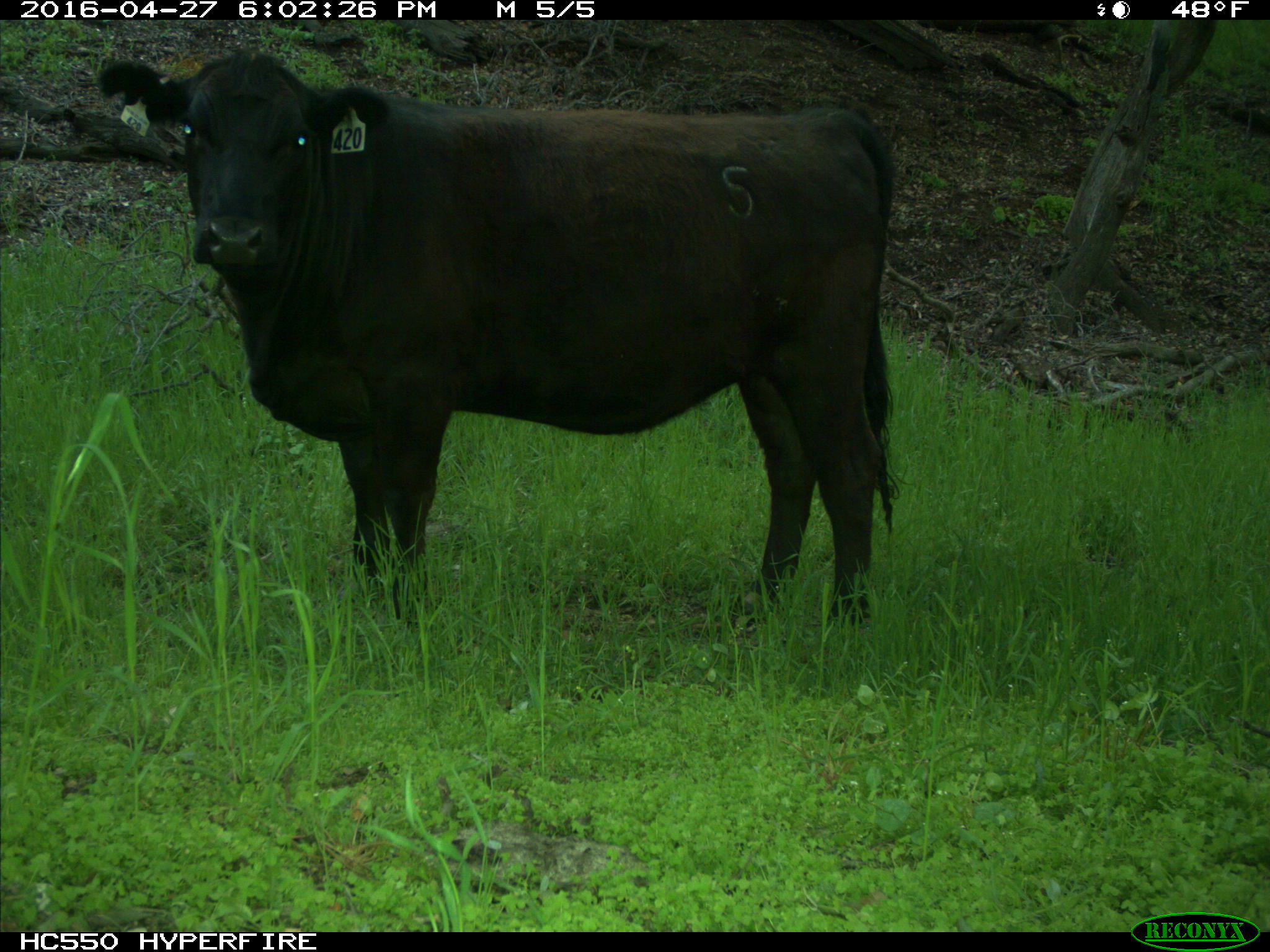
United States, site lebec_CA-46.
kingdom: Animalia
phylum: Chordata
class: Mammalia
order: Artiodactyla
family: Bovidae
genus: Bos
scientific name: Bos taurus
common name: domestic cow